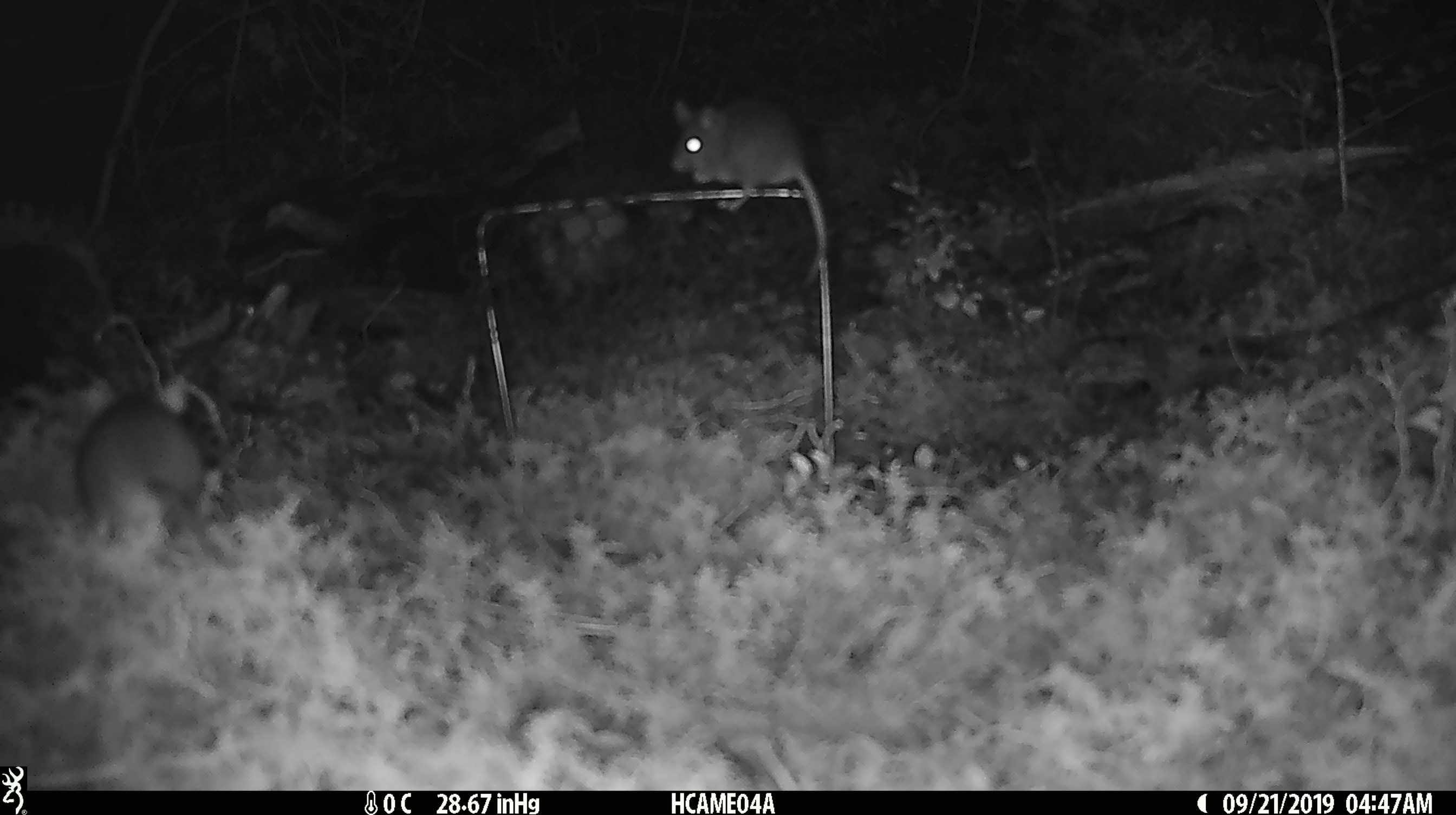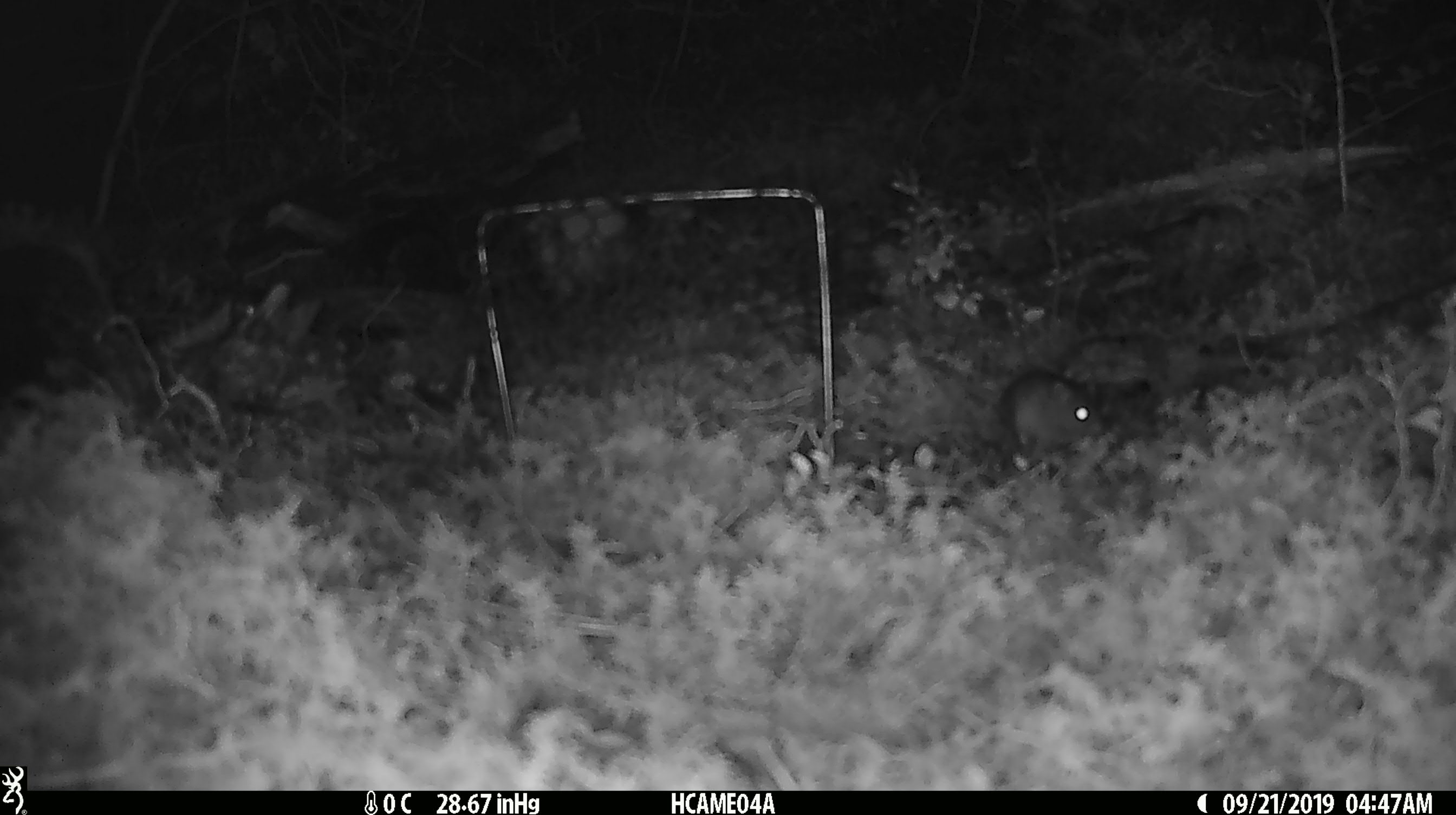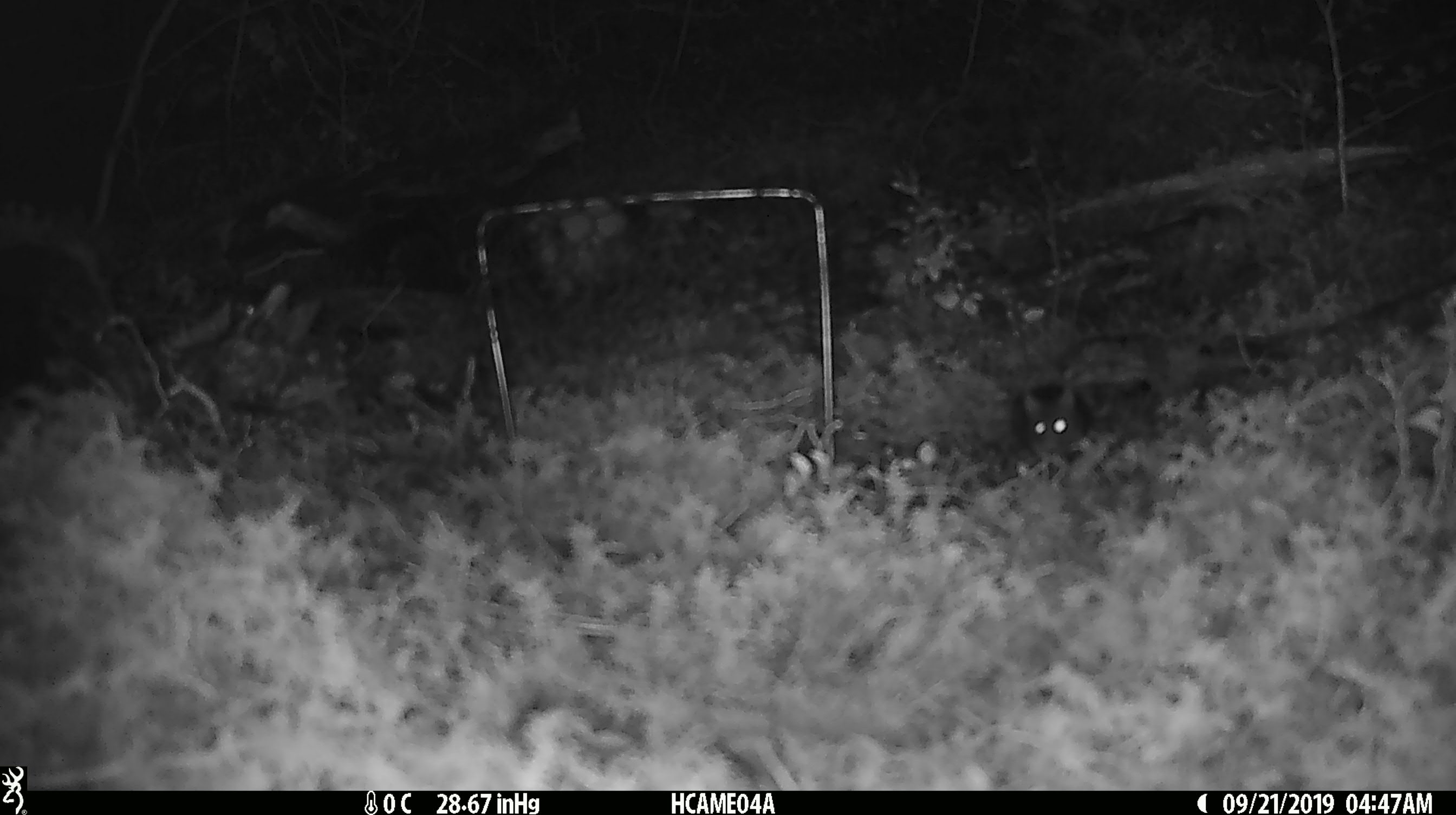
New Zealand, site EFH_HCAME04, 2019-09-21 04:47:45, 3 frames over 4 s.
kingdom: Animalia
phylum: Chordata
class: Mammalia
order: Rodentia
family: Muridae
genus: Mus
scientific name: Mus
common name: mouse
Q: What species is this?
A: Mouse (Mus).